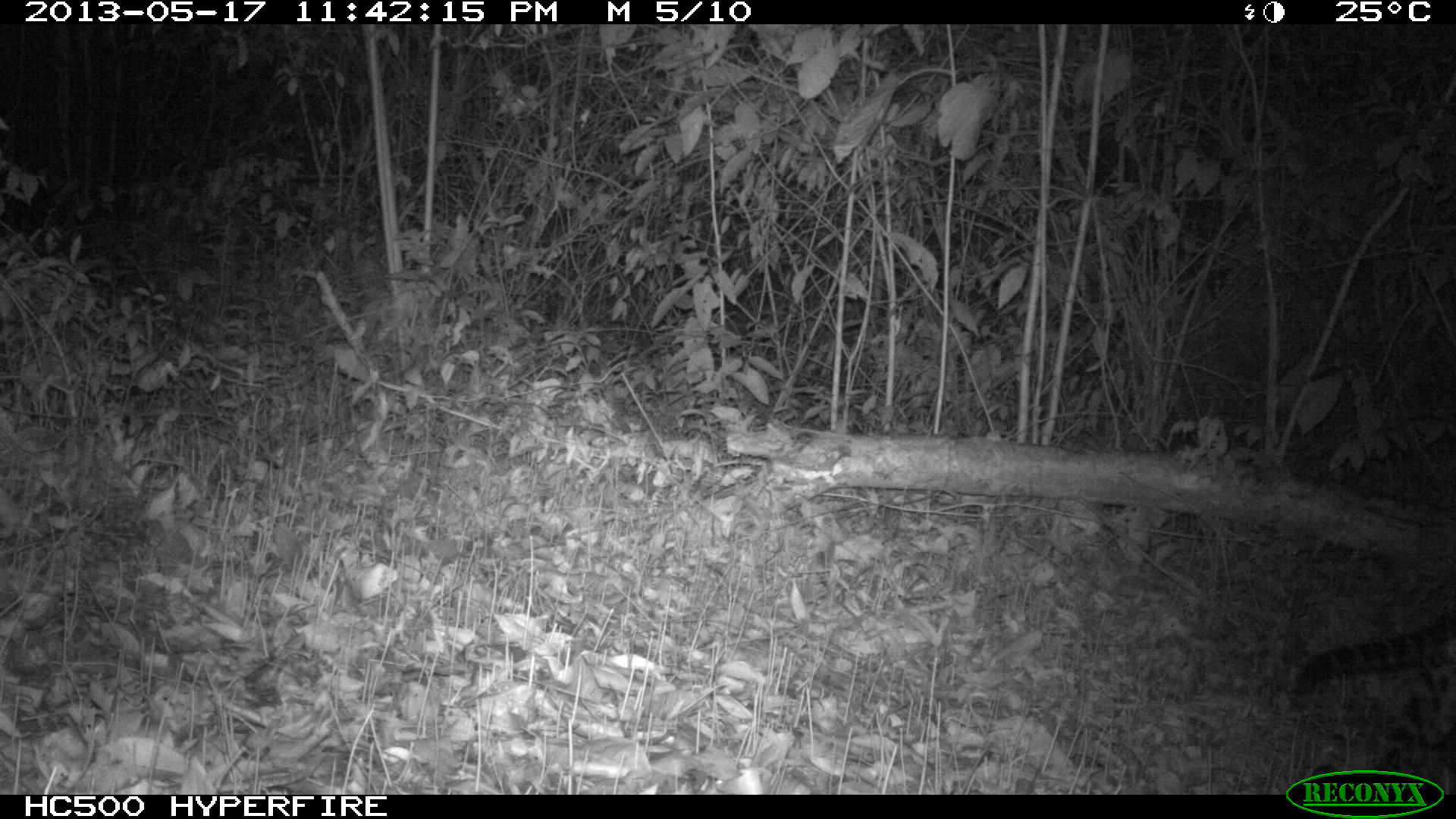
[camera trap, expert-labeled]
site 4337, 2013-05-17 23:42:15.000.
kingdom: Animalia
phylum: Chordata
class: Mammalia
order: Carnivora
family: Felidae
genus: Leopardus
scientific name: Leopardus pardalis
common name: ocelot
Leopardus pardalis (ocelot), count 1, sex female.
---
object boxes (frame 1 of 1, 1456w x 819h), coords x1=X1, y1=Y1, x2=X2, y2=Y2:
leopardus pardalis: x1=1292, y1=603, x2=1456, y2=776